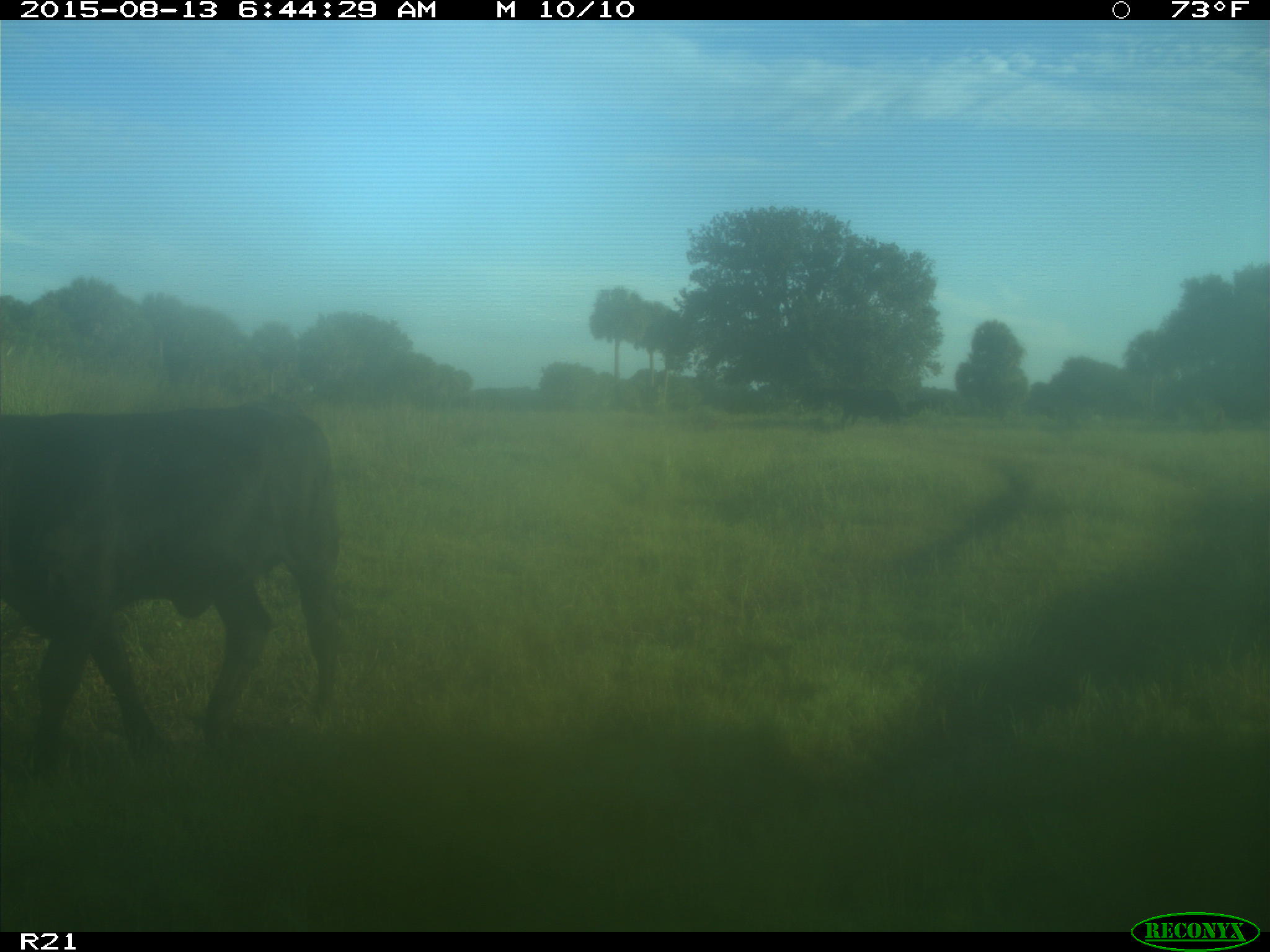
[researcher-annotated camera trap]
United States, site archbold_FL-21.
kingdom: Animalia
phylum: Chordata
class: Mammalia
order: Artiodactyla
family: Bovidae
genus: Bos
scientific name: Bos taurus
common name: domestic cow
Bos taurus (domestic cow).